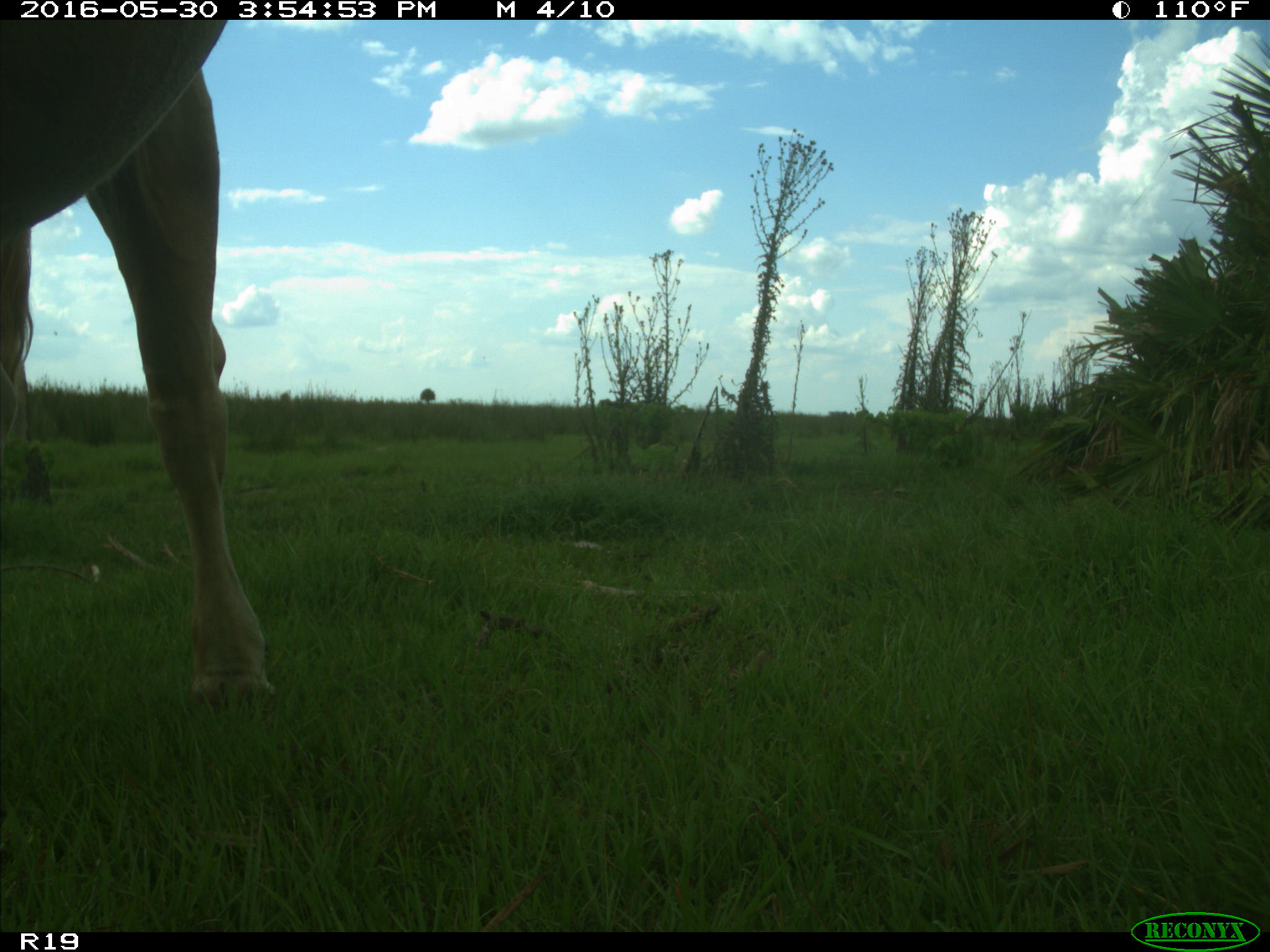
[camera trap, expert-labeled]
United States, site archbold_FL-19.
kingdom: Animalia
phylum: Chordata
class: Mammalia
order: Artiodactyla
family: Bovidae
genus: Bos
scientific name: Bos taurus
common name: domestic cow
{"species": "Bos taurus (domestic cow)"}